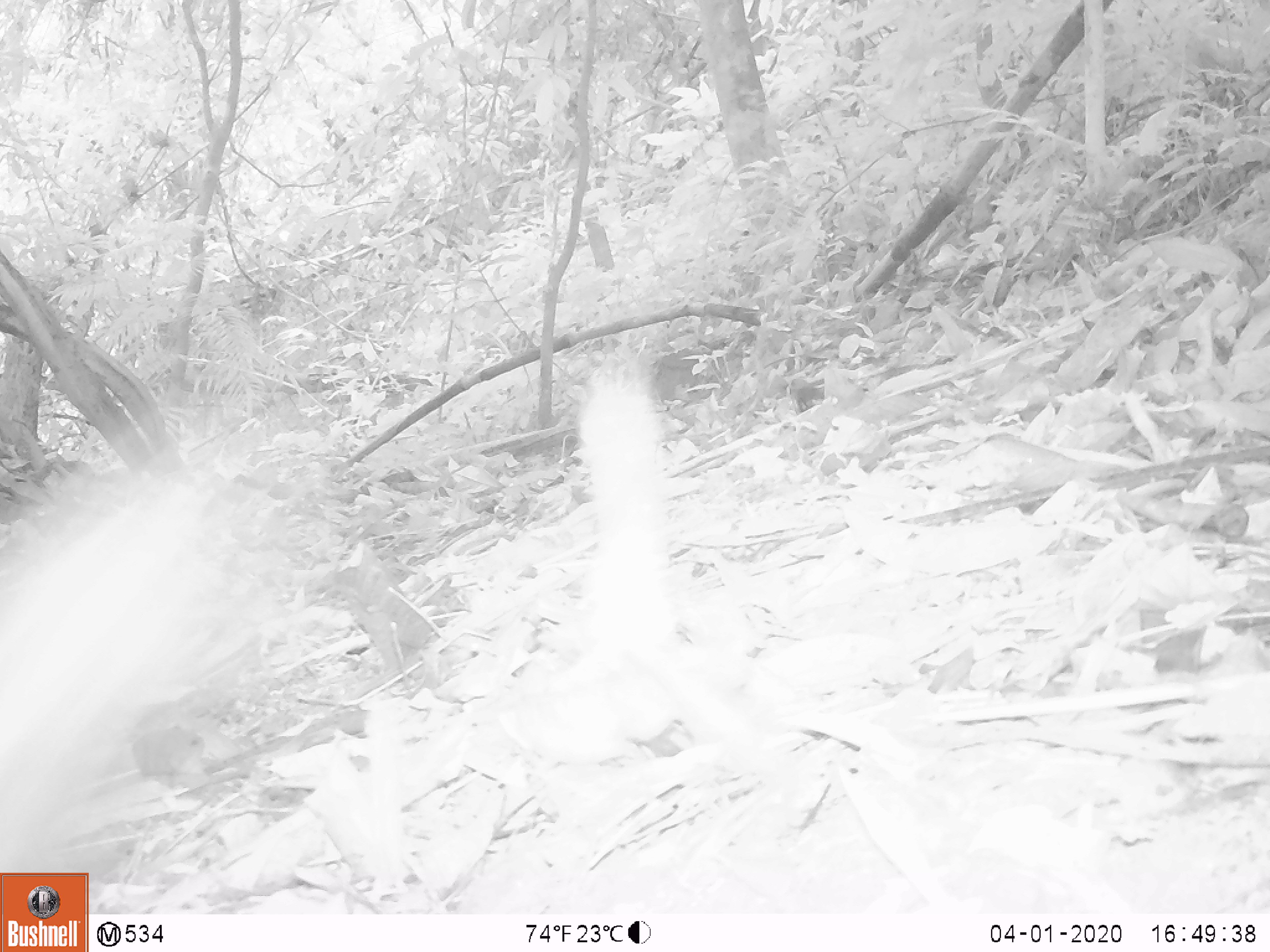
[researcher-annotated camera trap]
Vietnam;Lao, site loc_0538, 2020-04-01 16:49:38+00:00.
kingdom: Animalia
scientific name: Animalia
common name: animal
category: unidentified animal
Unidentified animal (animal) (Animalia). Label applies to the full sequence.